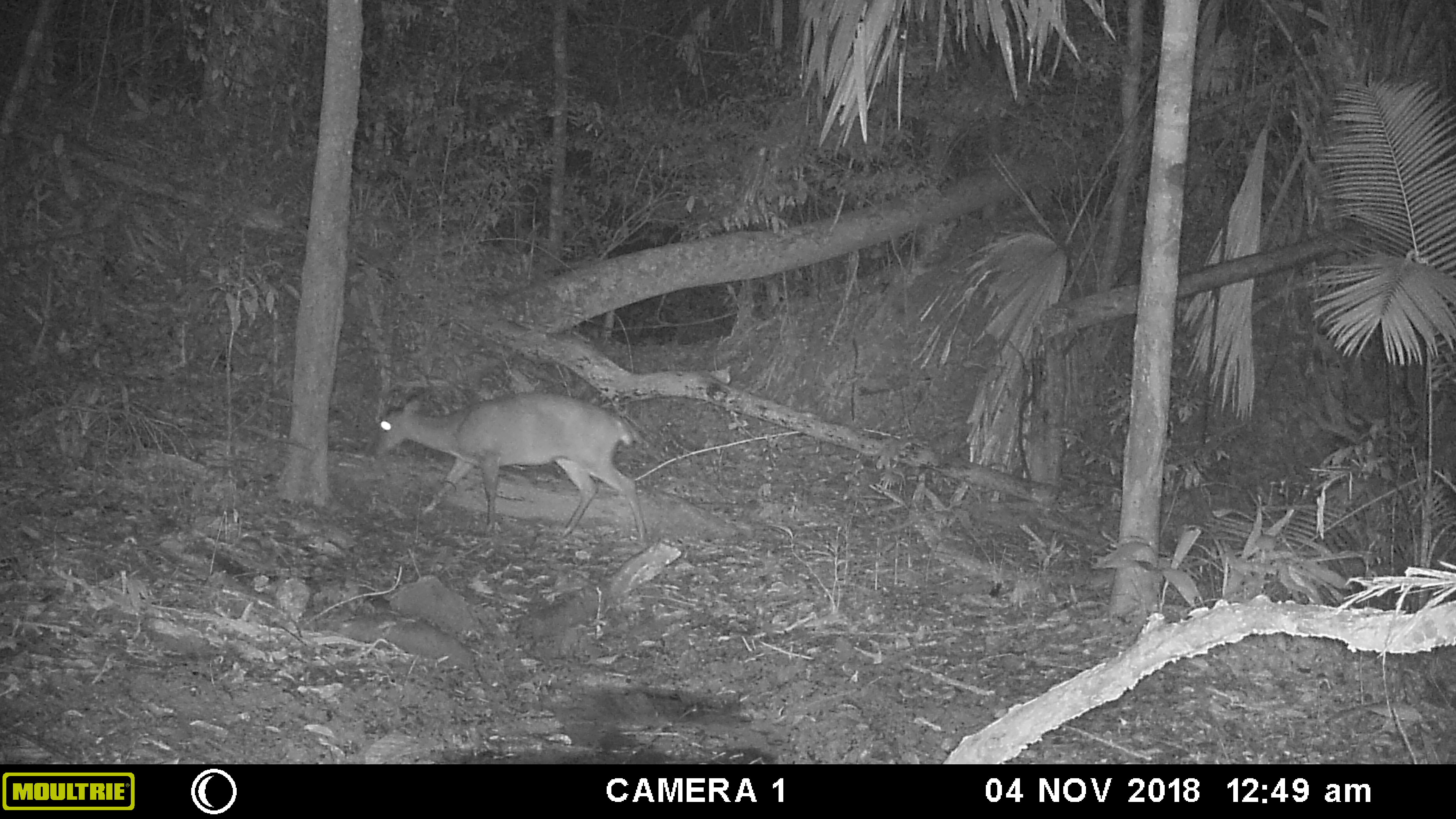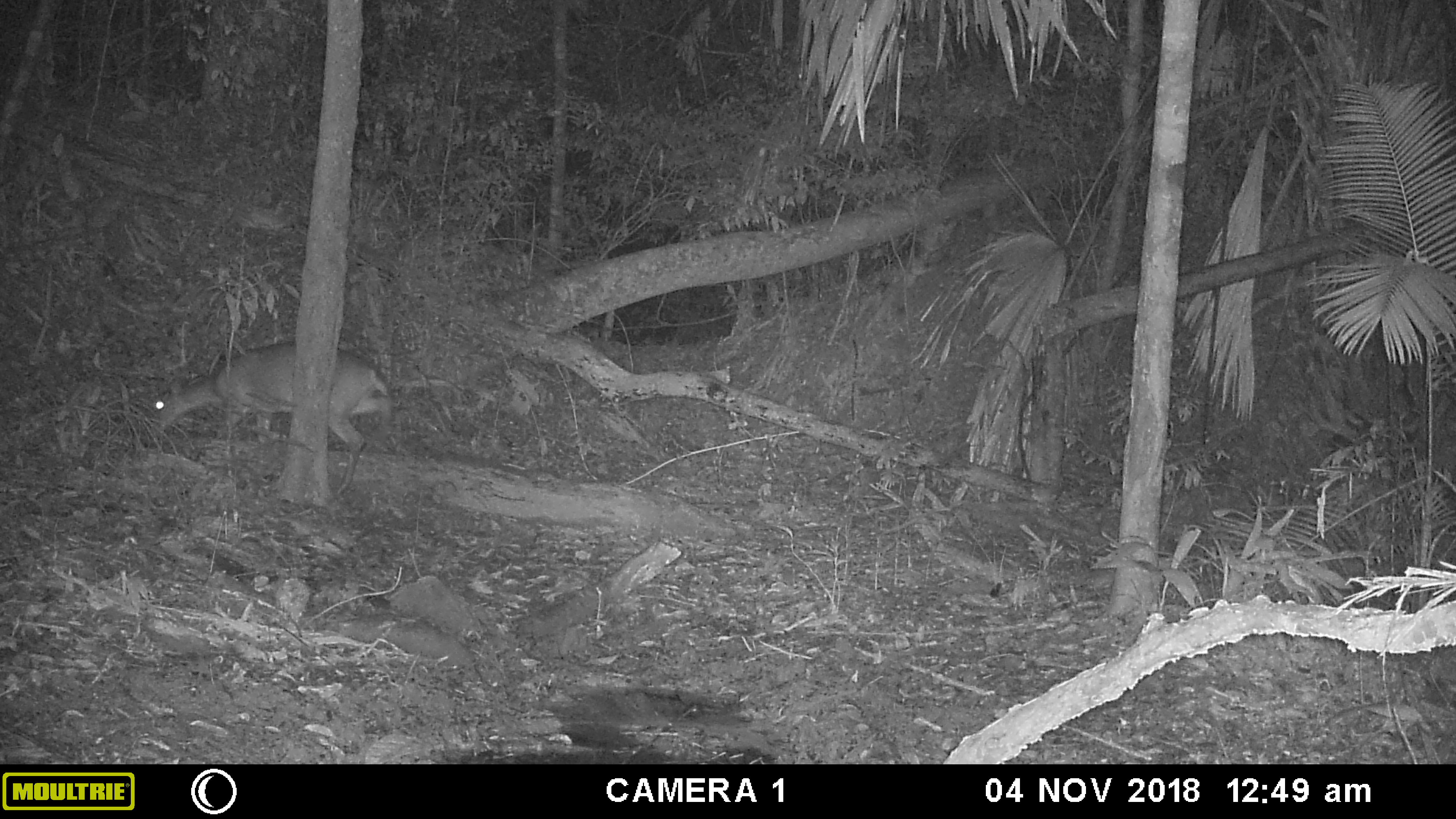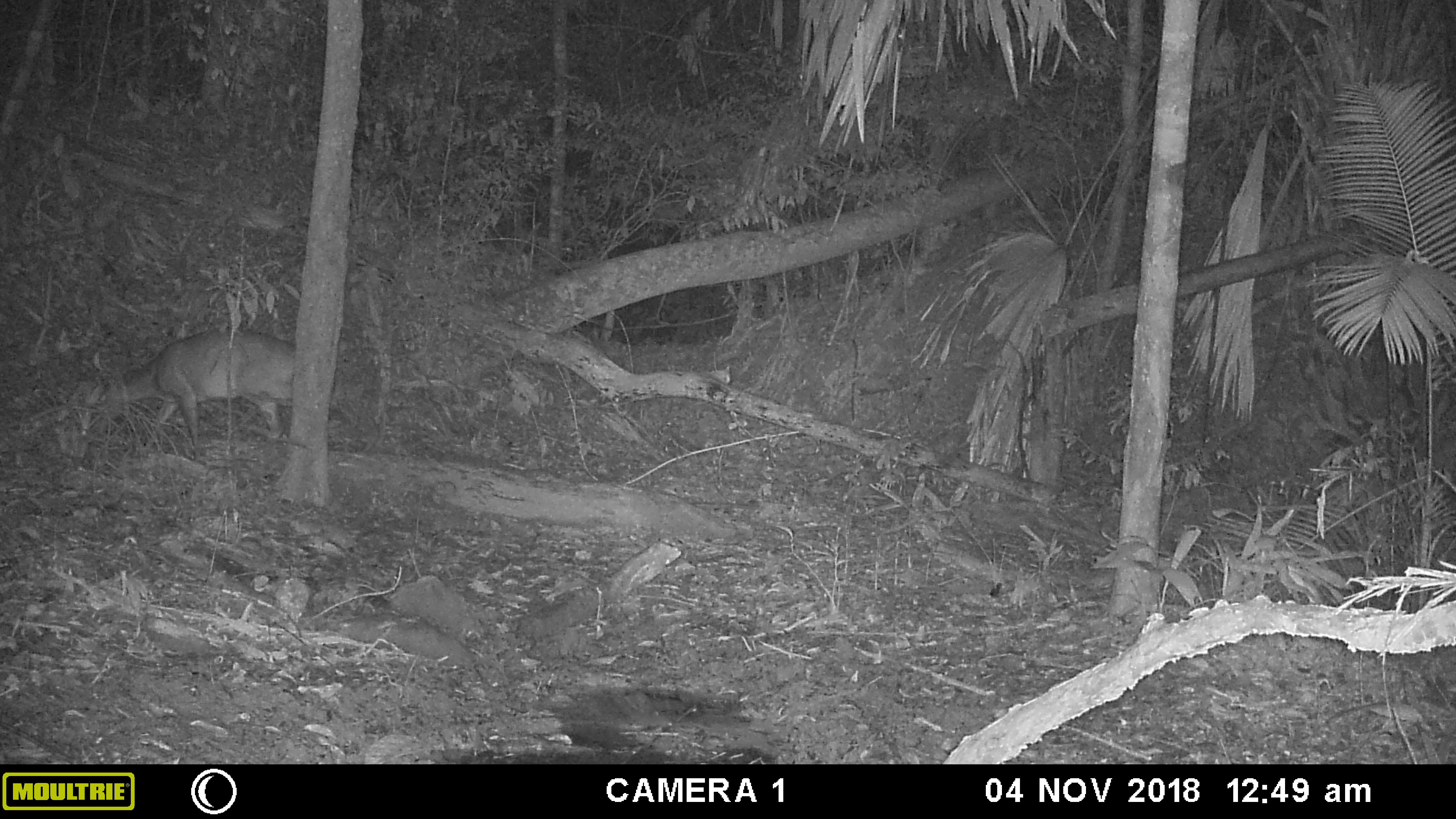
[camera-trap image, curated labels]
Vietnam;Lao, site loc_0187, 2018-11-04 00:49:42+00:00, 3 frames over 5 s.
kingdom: Animalia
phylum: Chordata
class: Mammalia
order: Artiodactyla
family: Cervidae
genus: Muntiacus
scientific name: Muntiacus vuquangensis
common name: large-antlered muntjac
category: large antlered muntjac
Large antlered muntjac (large-antlered muntjac) (Muntiacus vuquangensis). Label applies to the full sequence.